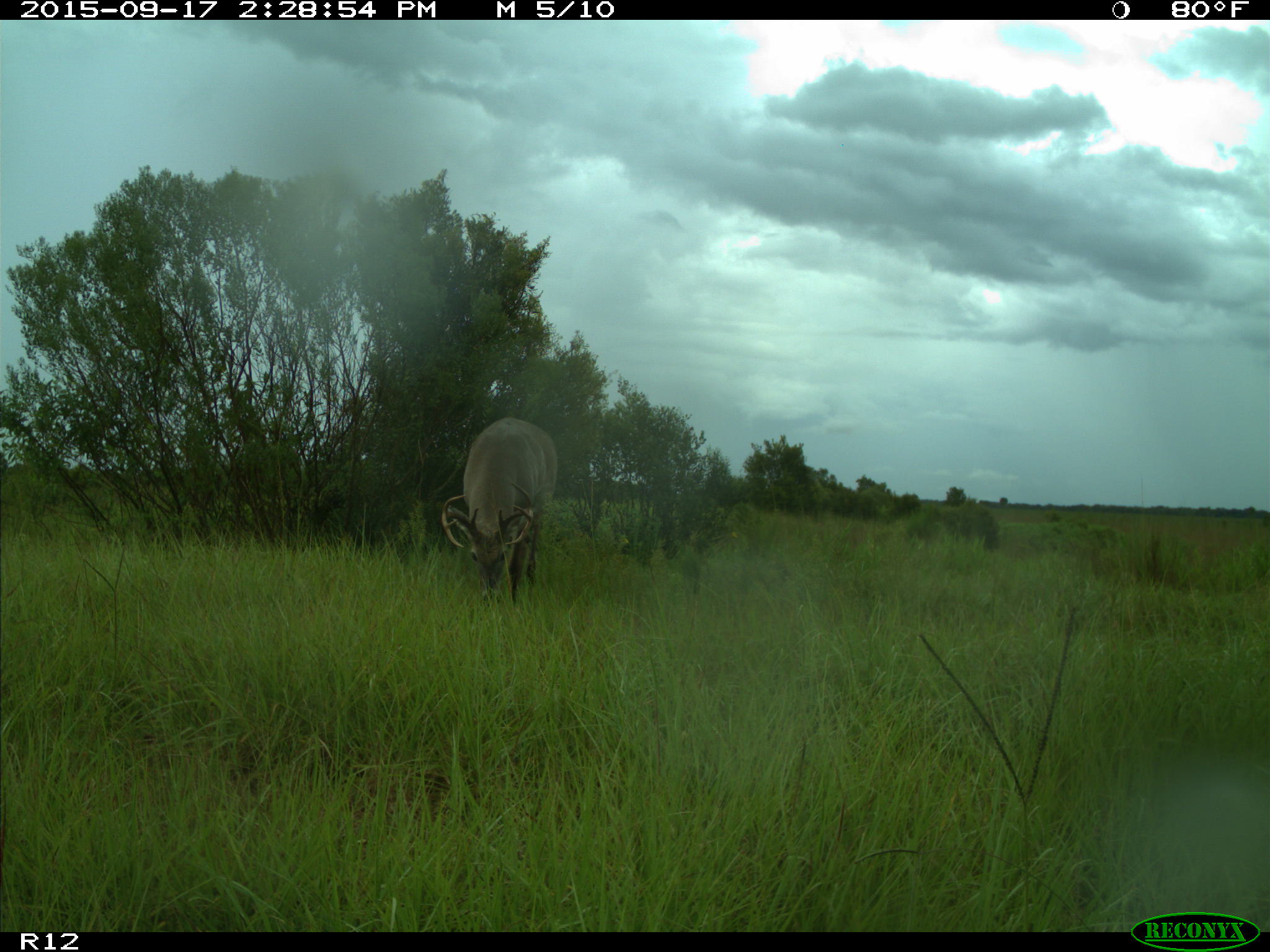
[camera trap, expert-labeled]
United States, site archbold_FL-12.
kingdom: Animalia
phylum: Chordata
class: Mammalia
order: Artiodactyla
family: Cervidae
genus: Odocoileus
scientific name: Odocoileus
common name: deer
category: unidentified deer